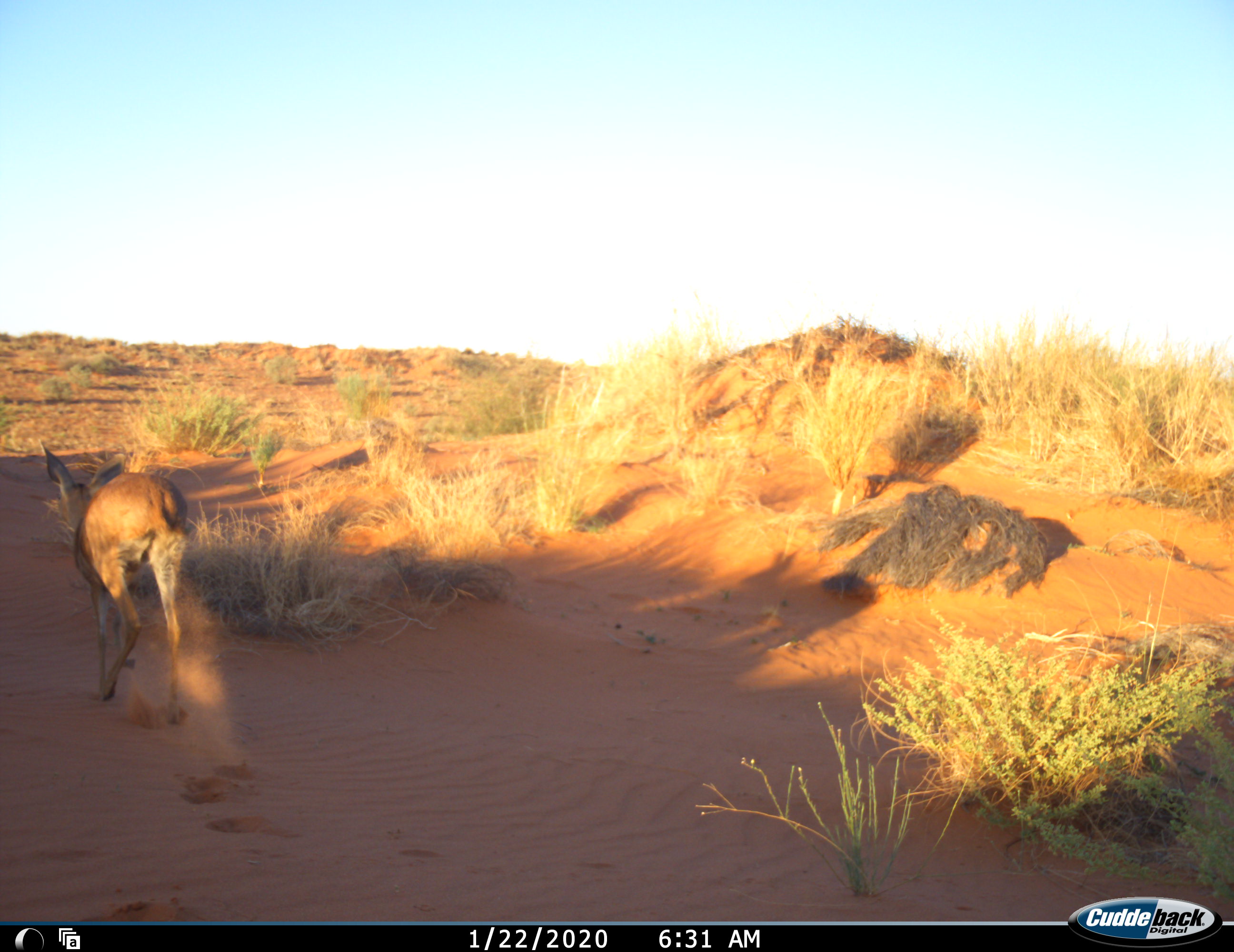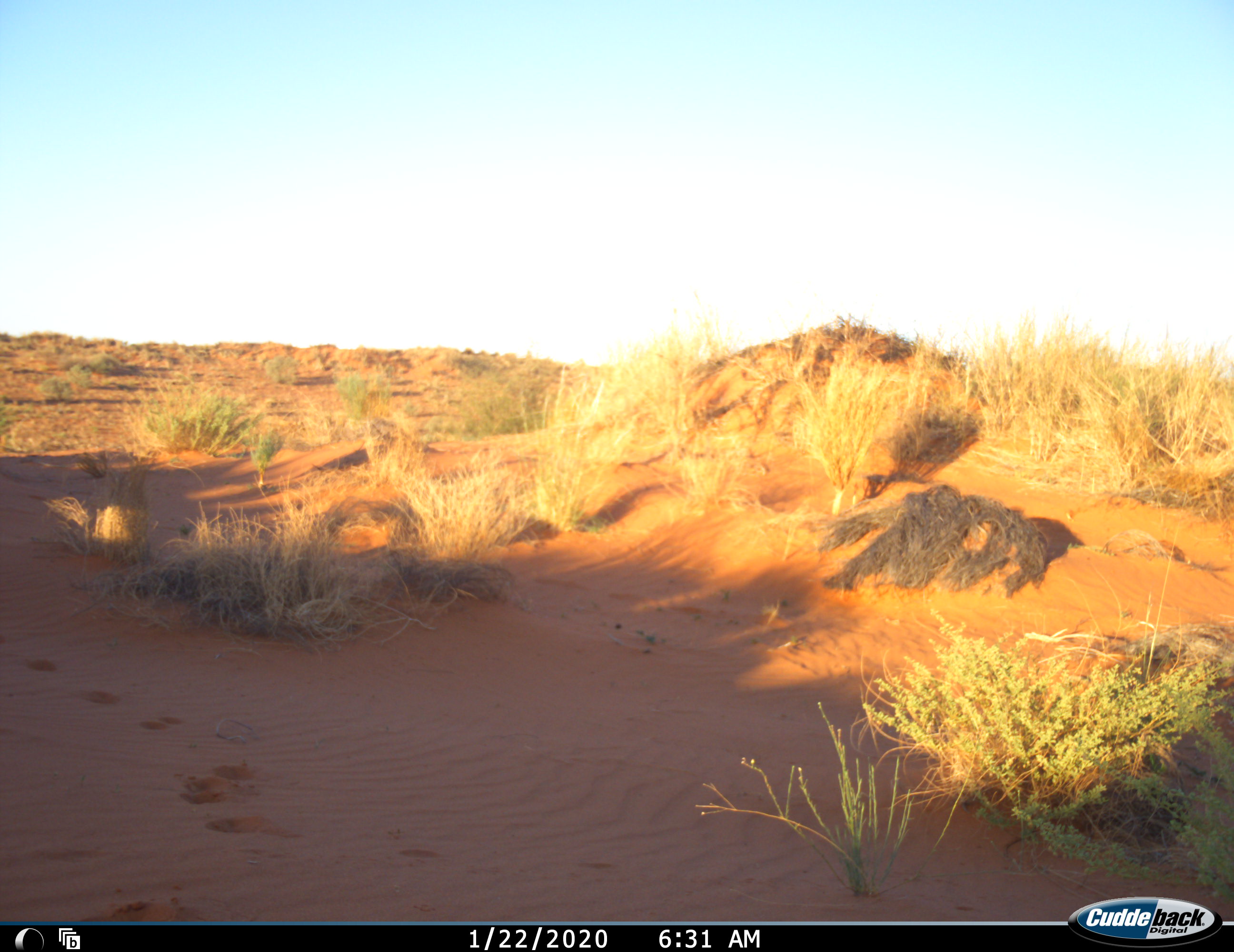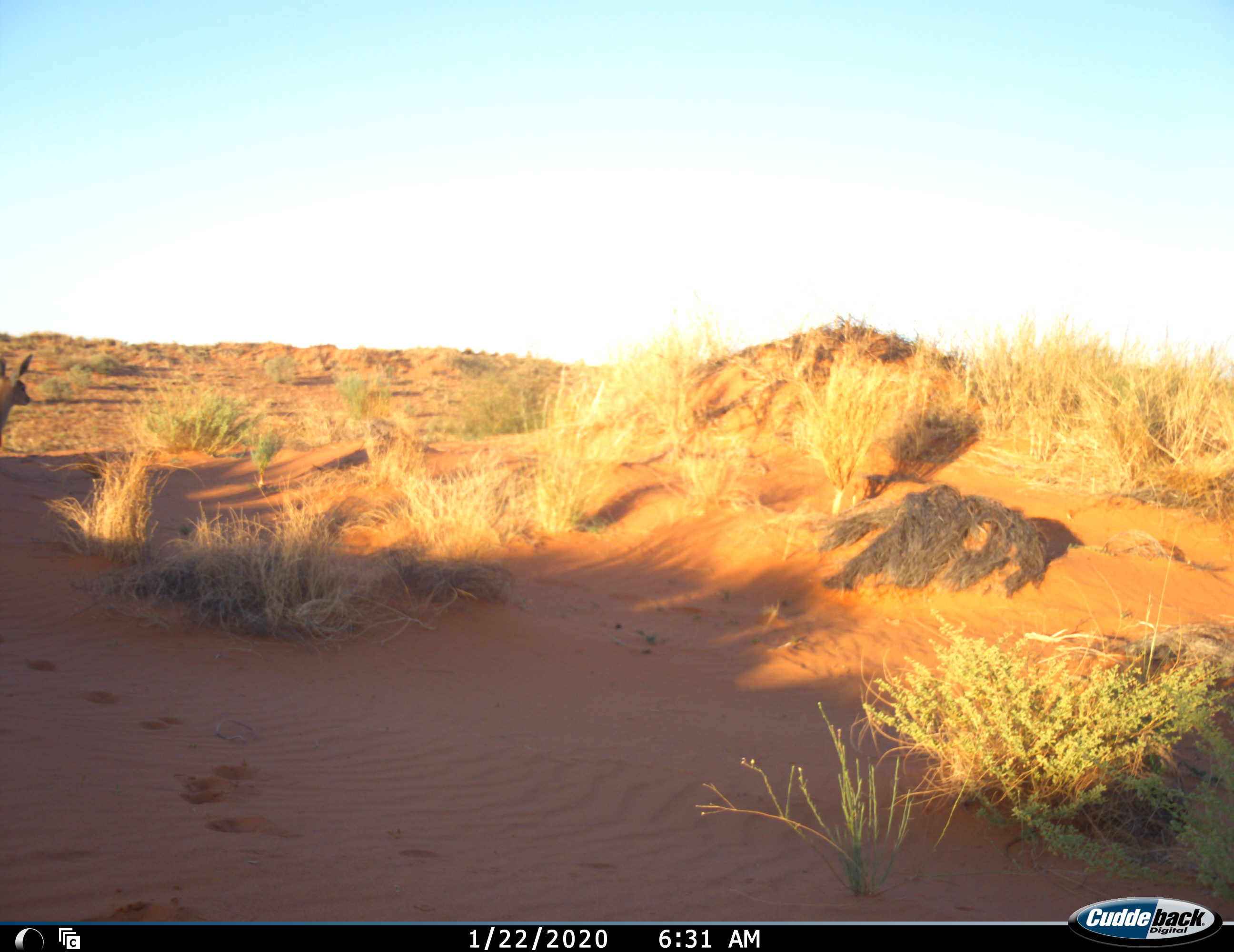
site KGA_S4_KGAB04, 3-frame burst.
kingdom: Animalia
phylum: Chordata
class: Mammalia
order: Artiodactyla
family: Bovidae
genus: Raphicerus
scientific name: Raphicerus campestris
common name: steenbok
Steenbok (Raphicerus campestris), count 1. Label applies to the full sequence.